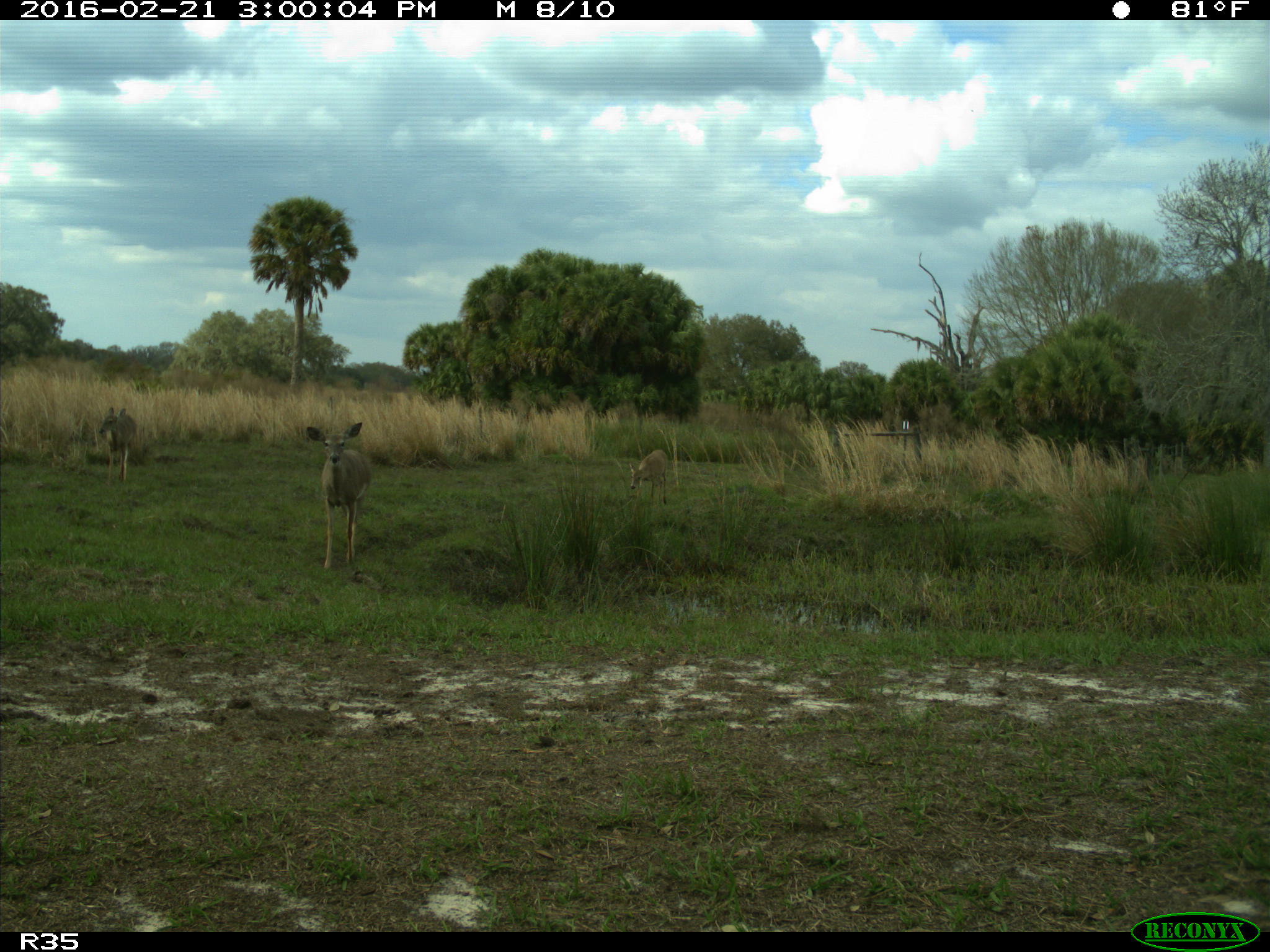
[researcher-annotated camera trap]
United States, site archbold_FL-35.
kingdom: Animalia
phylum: Chordata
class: Mammalia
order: Artiodactyla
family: Cervidae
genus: Odocoileus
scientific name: Odocoileus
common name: deer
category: unidentified deer